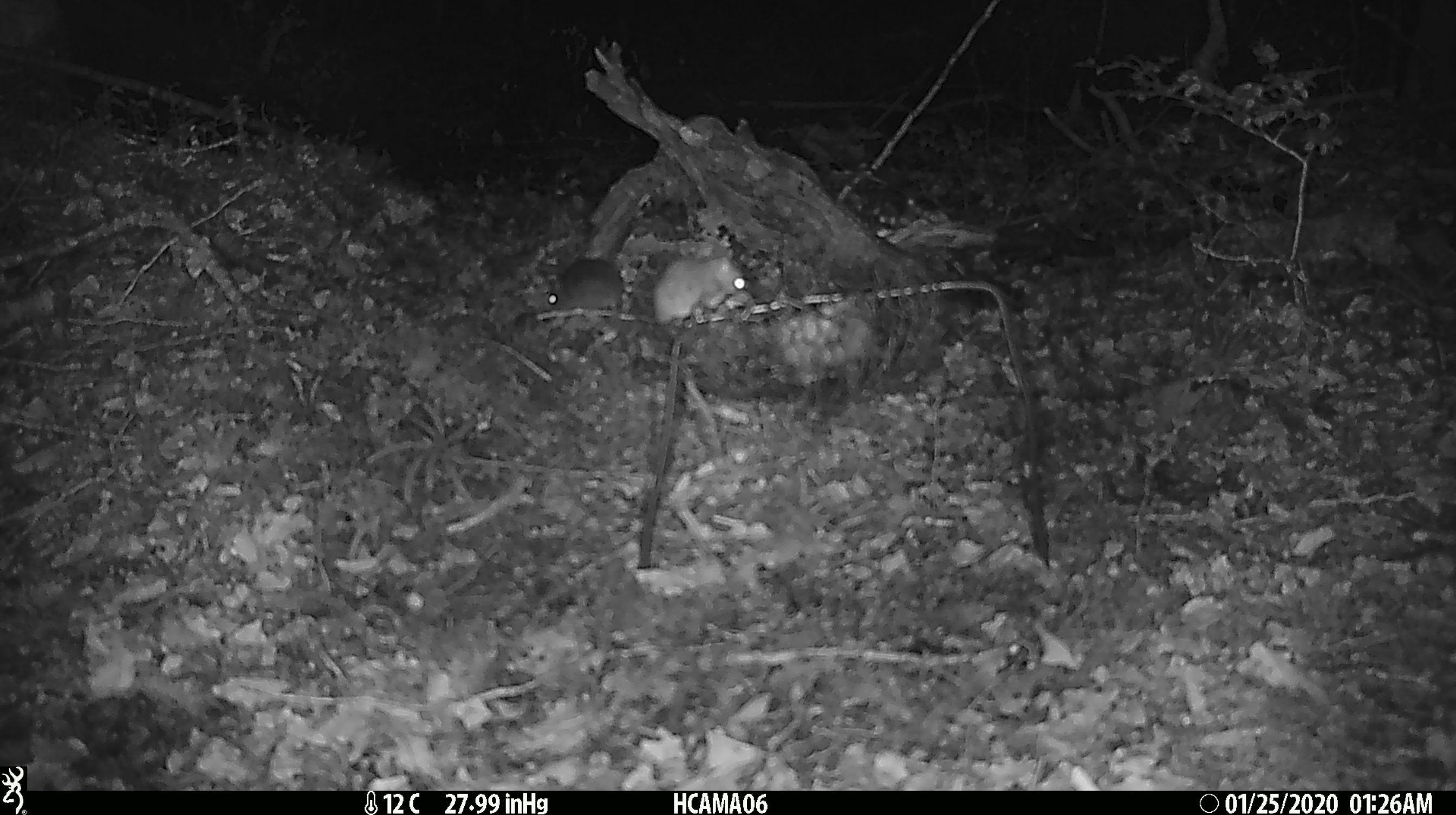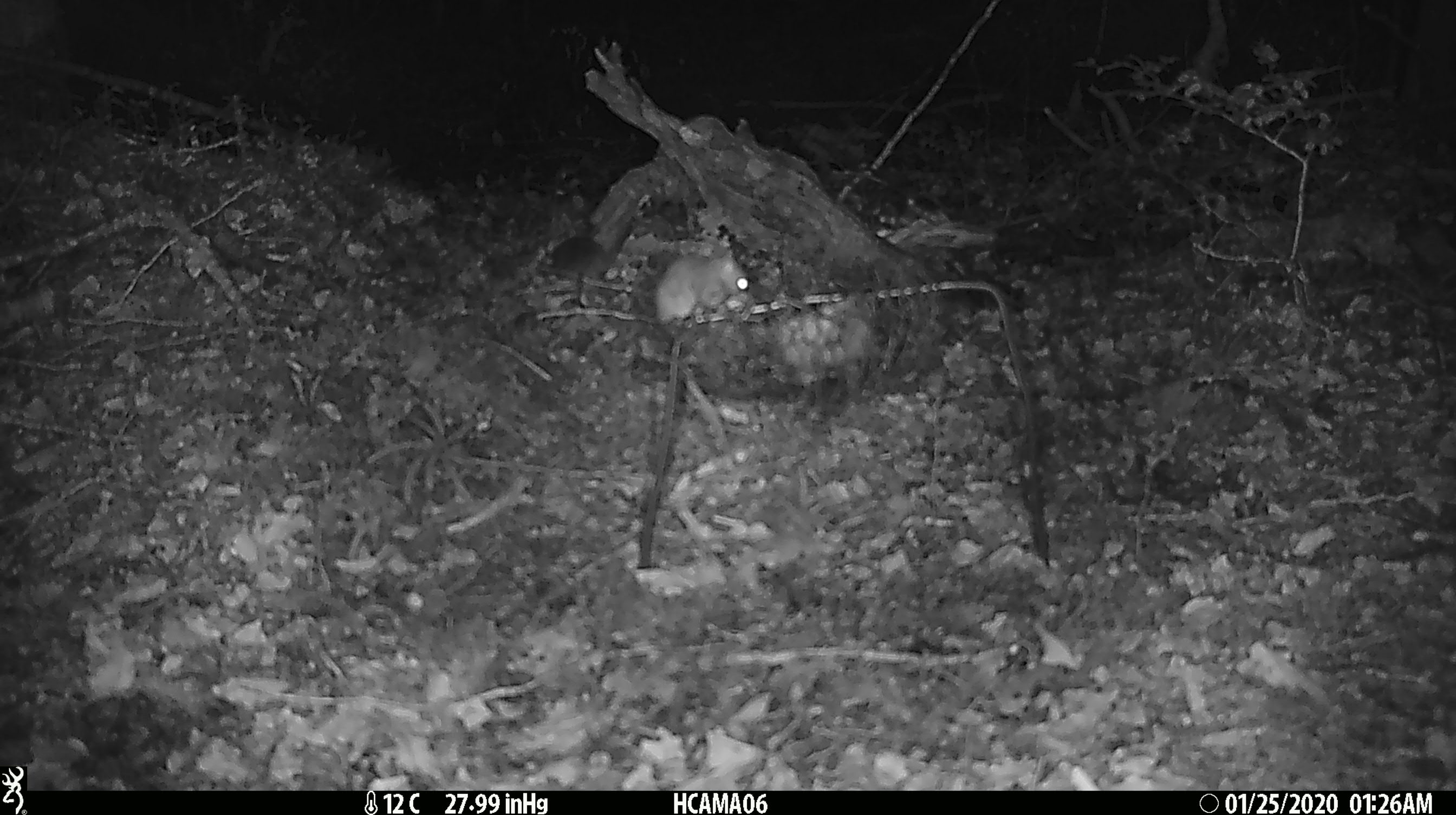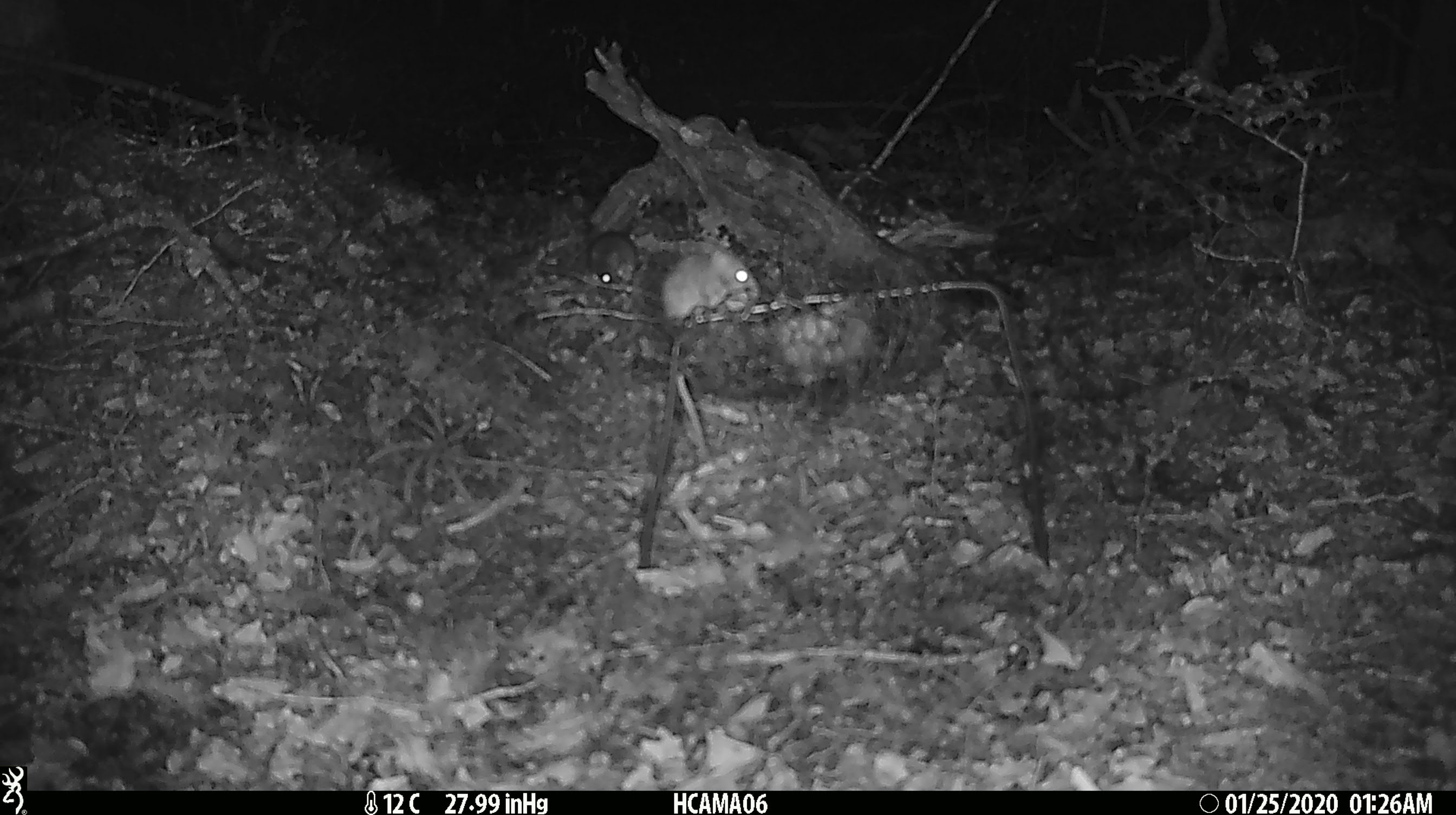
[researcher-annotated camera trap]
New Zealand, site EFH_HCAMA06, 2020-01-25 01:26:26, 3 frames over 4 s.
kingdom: Animalia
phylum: Chordata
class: Mammalia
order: Rodentia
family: Muridae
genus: Mus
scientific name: Mus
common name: mouse